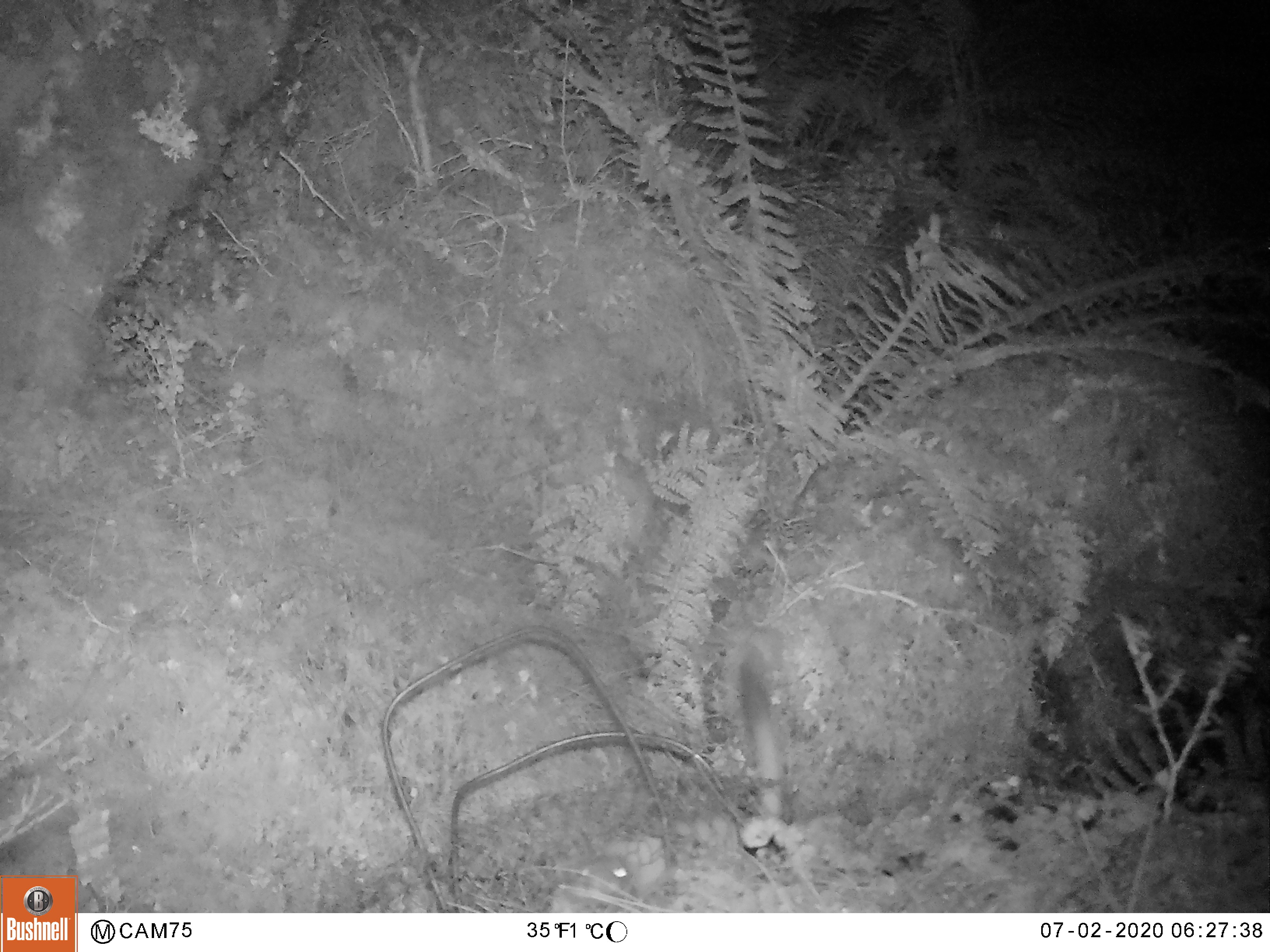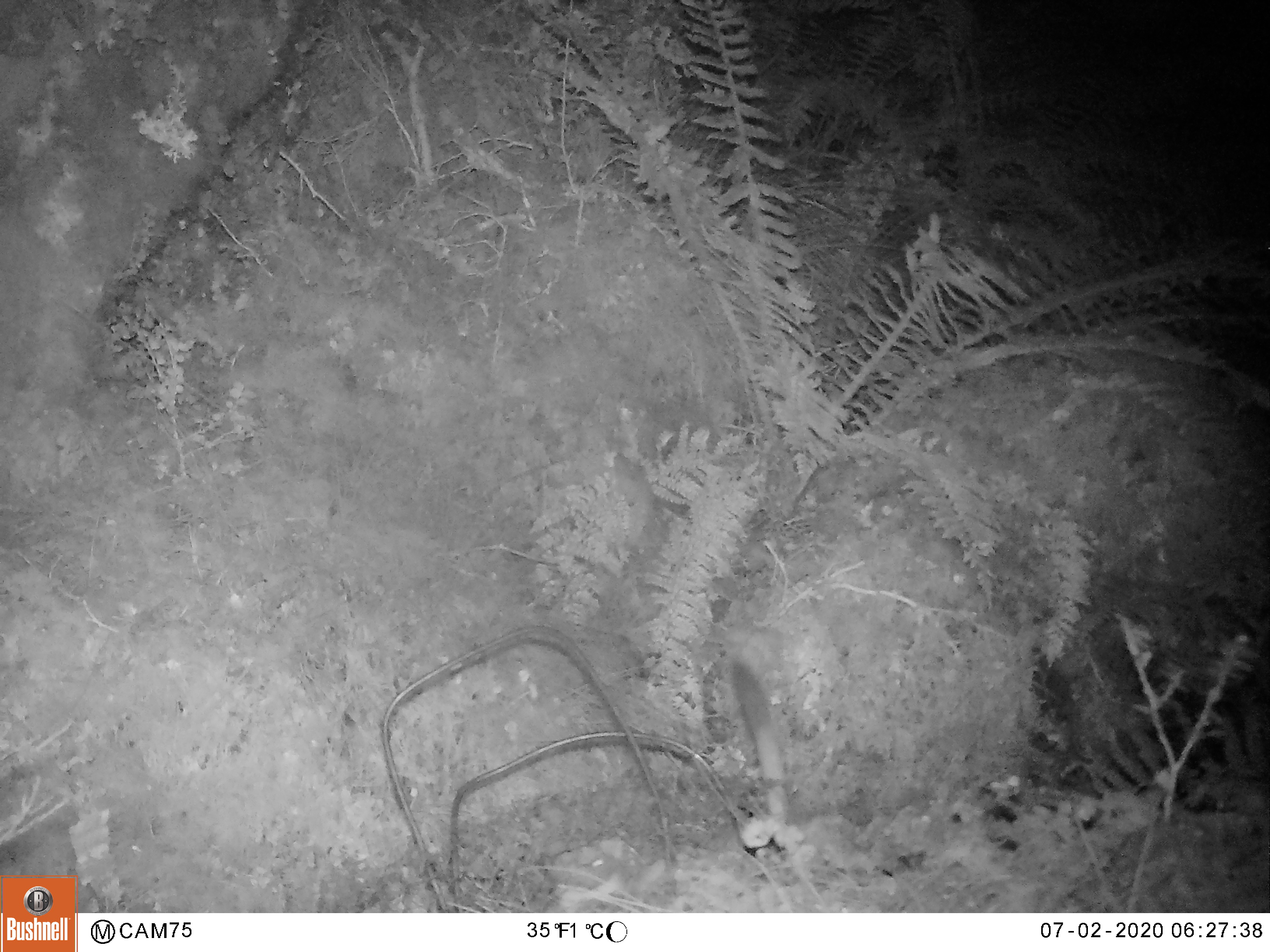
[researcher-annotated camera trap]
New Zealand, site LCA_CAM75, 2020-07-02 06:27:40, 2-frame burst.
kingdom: Animalia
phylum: Chordata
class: Mammalia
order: Carnivora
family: Mustelidae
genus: Mustela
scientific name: Mustela erminea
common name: stoat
Stoat (Mustela erminea).